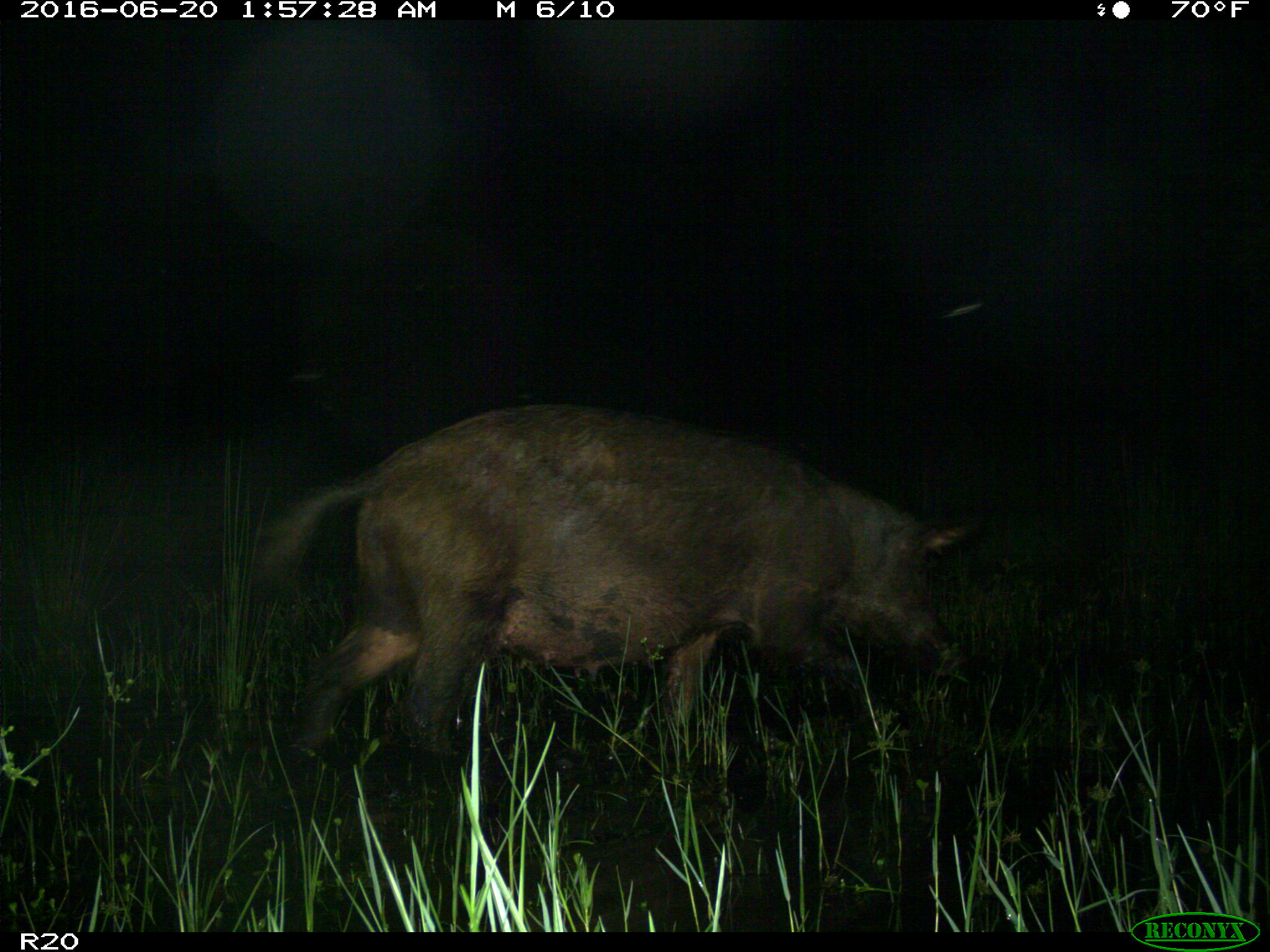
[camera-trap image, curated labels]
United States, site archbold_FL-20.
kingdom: Animalia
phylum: Chordata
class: Mammalia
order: Artiodactyla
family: Suidae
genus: Sus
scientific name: Sus scrofa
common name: wild boar